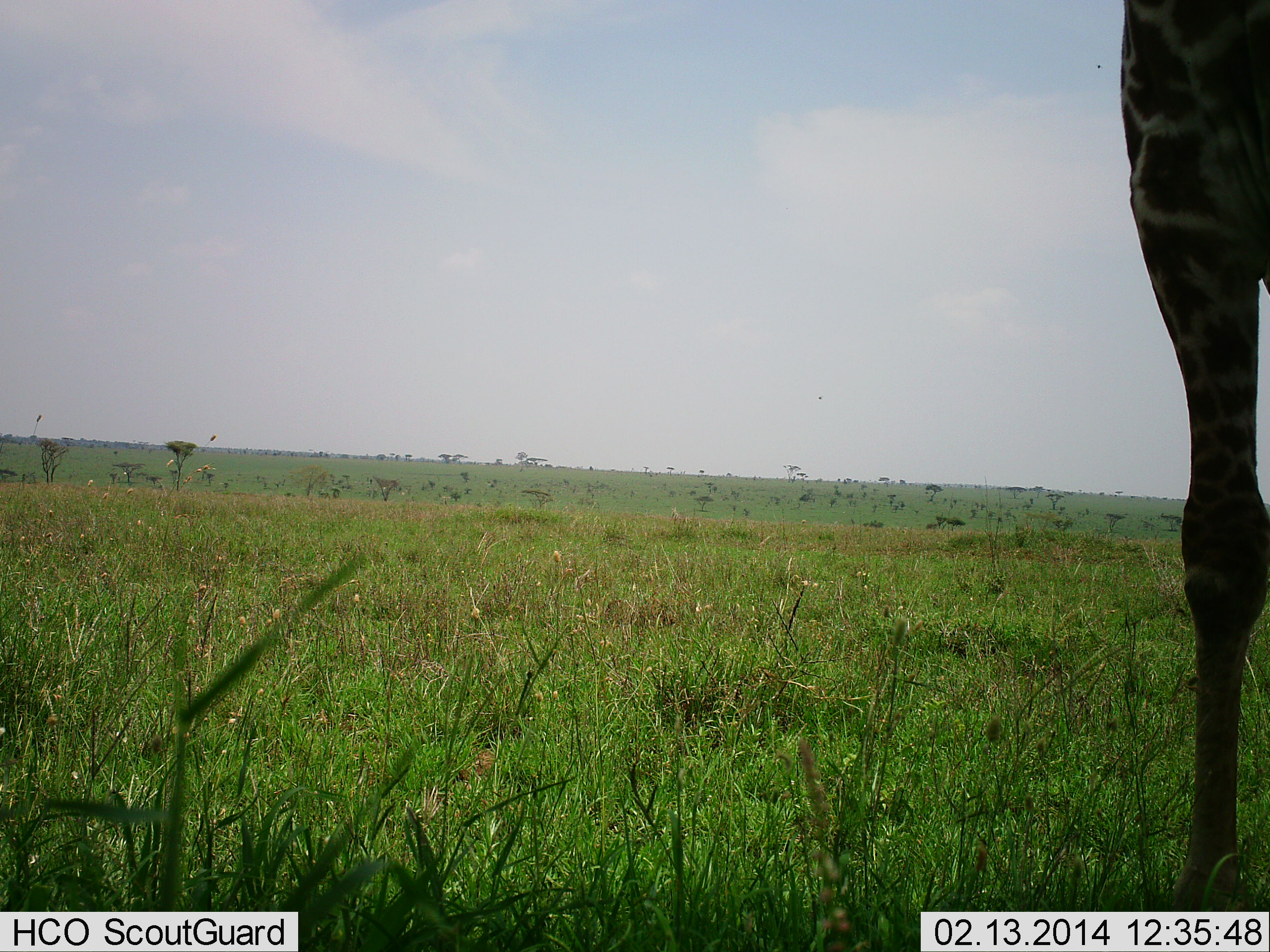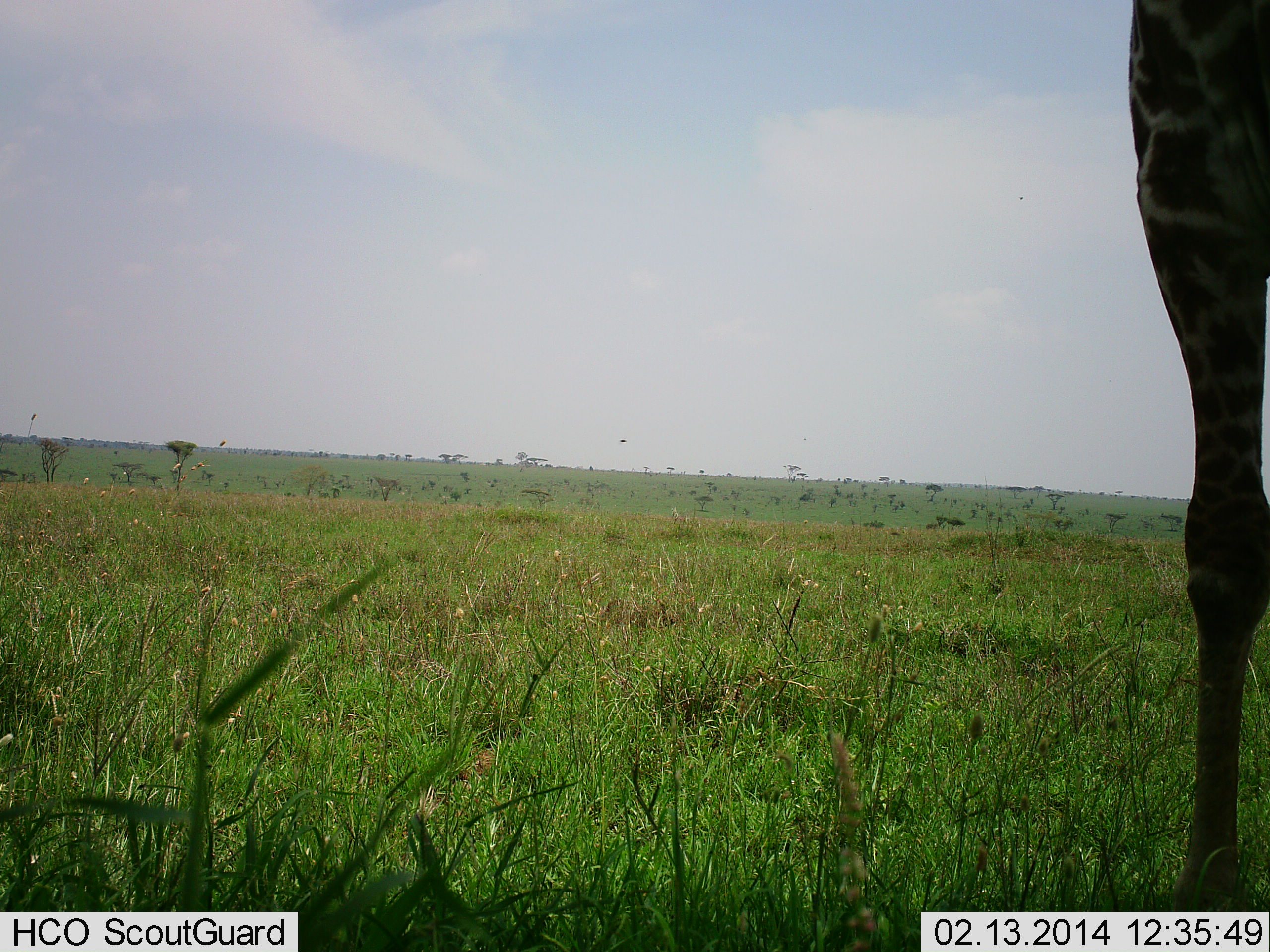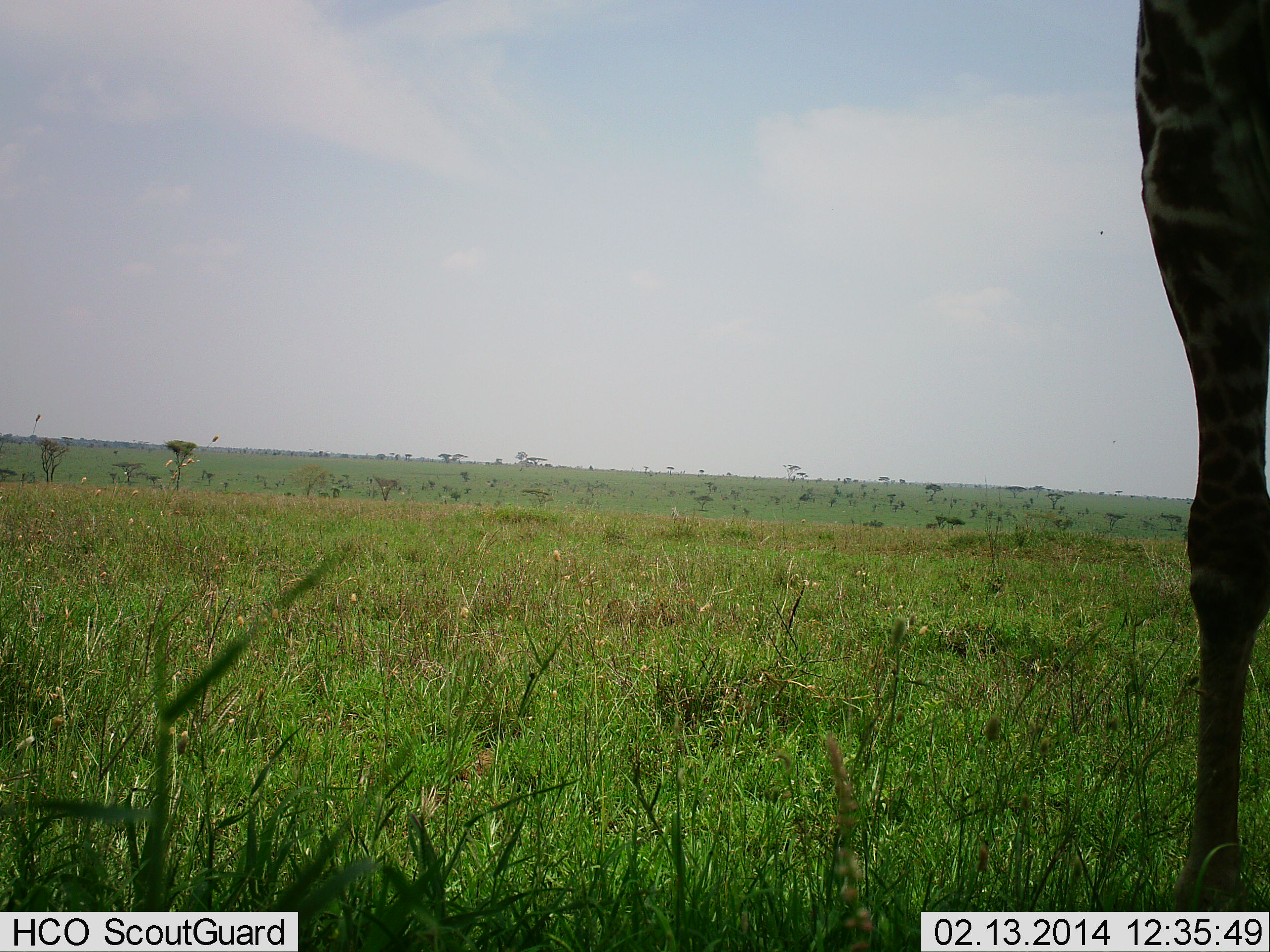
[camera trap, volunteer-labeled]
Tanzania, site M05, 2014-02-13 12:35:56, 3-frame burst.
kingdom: Animalia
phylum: Chordata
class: Mammalia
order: Artiodactyla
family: Giraffidae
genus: Giraffa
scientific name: Giraffa camelopardalis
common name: giraffe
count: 1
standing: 100%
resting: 0%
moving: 0%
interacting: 0%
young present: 0%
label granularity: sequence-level